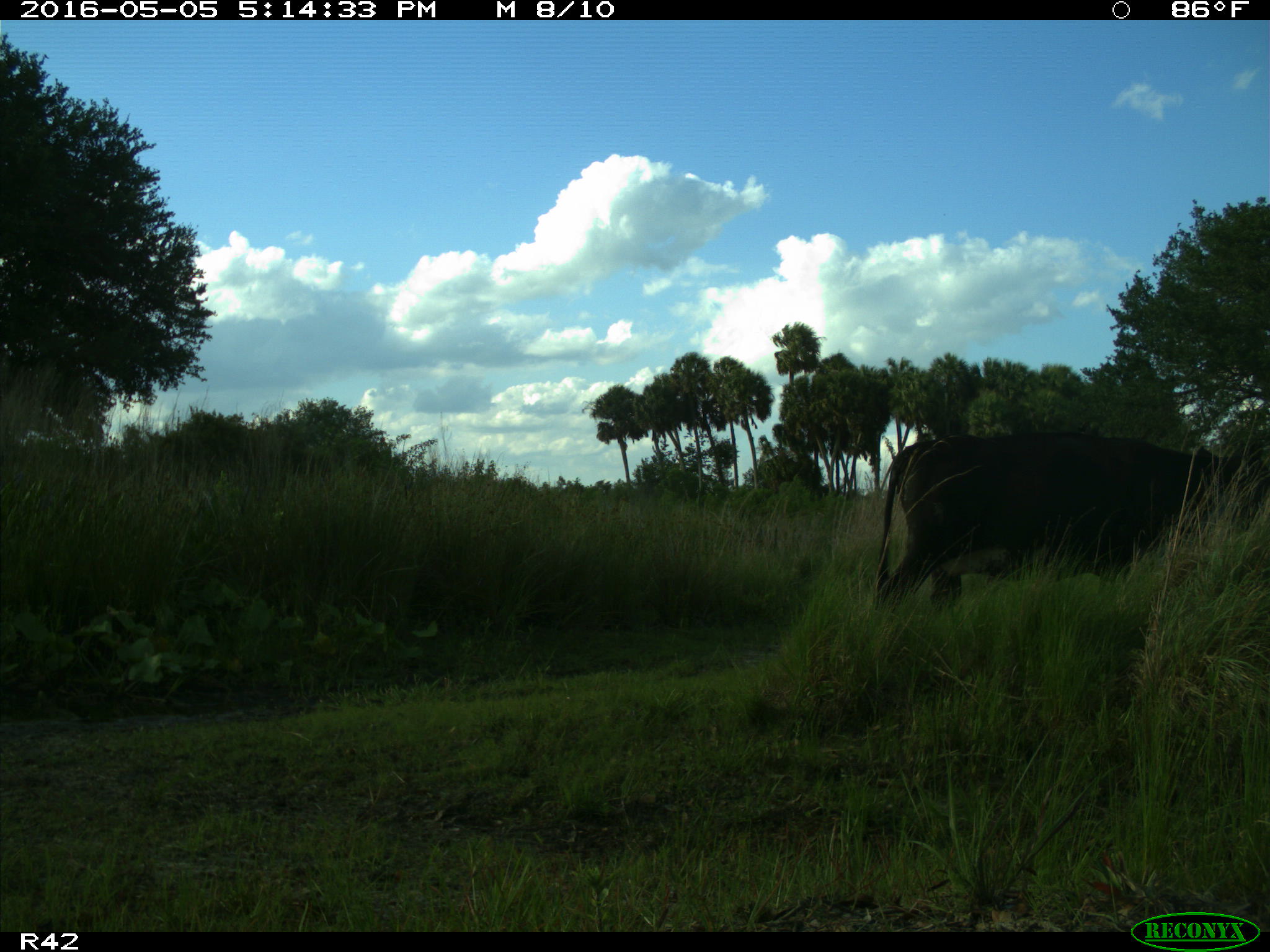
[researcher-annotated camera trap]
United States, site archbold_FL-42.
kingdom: Animalia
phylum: Chordata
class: Mammalia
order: Artiodactyla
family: Bovidae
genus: Bos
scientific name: Bos taurus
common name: domestic cow